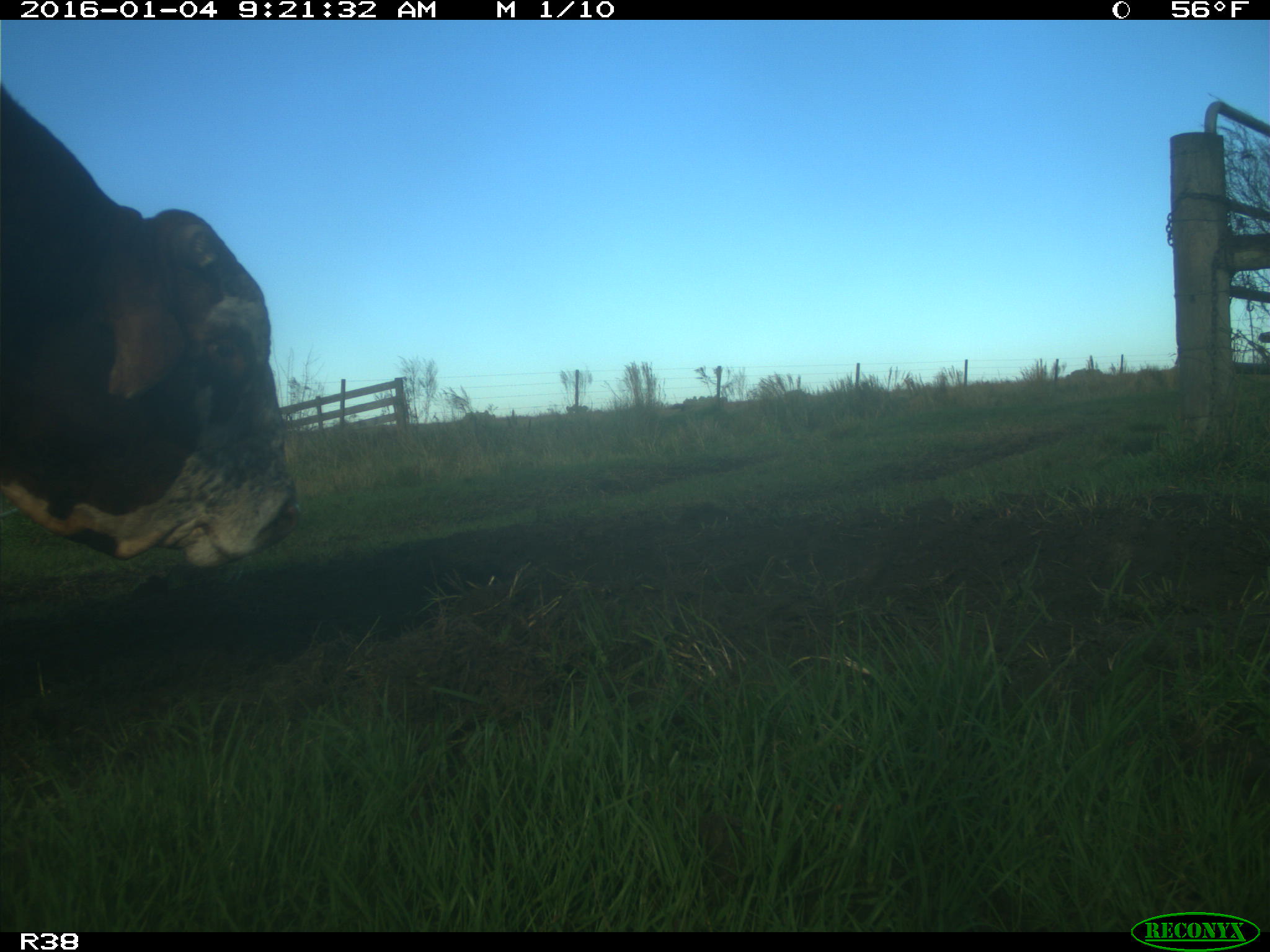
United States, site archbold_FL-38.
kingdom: Animalia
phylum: Chordata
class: Mammalia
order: Artiodactyla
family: Bovidae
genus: Bos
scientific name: Bos taurus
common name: domestic cow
Bos taurus (domestic cow).